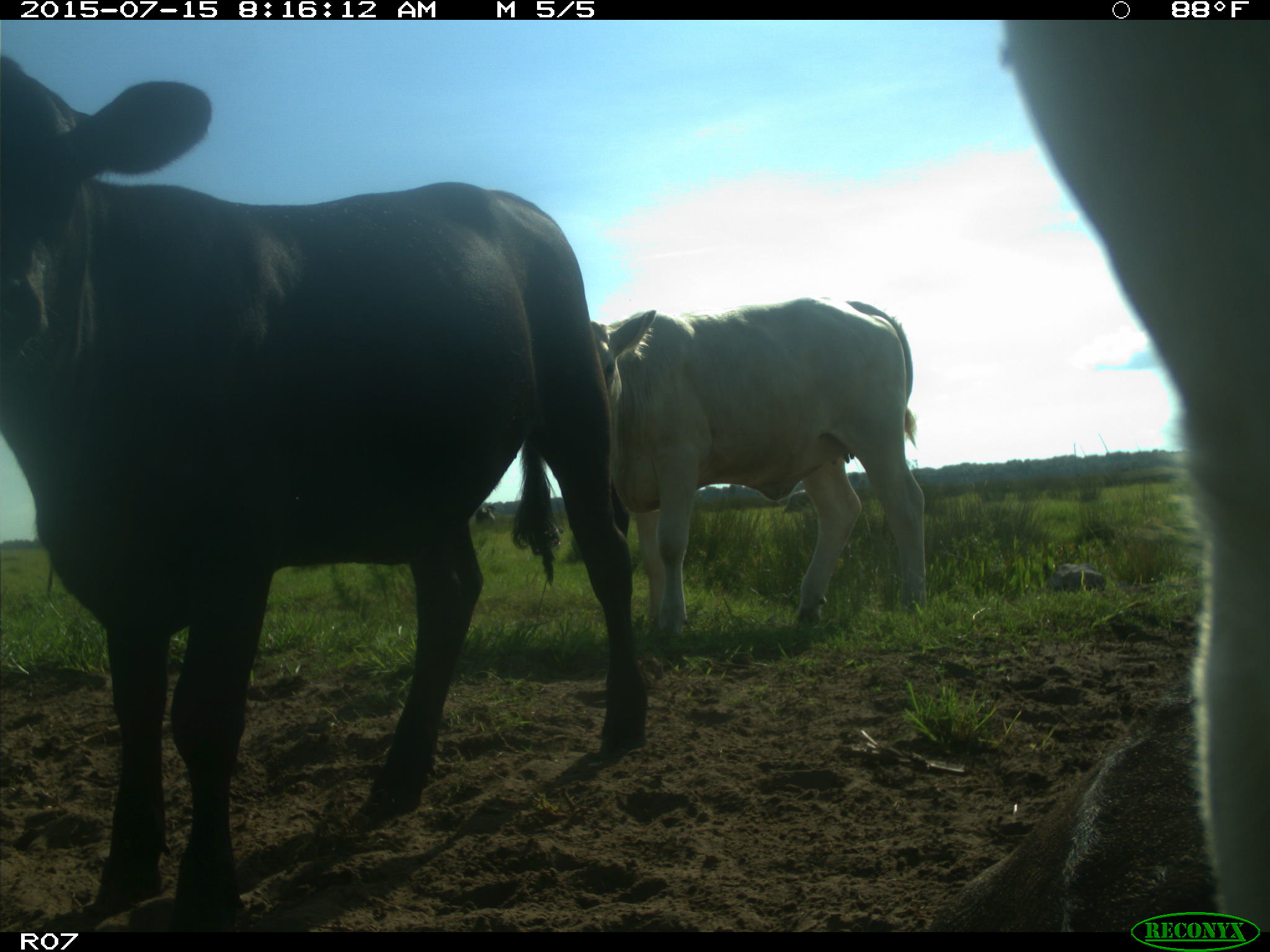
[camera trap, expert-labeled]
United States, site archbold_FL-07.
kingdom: Animalia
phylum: Chordata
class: Mammalia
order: Artiodactyla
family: Bovidae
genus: Bos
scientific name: Bos taurus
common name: domestic cow